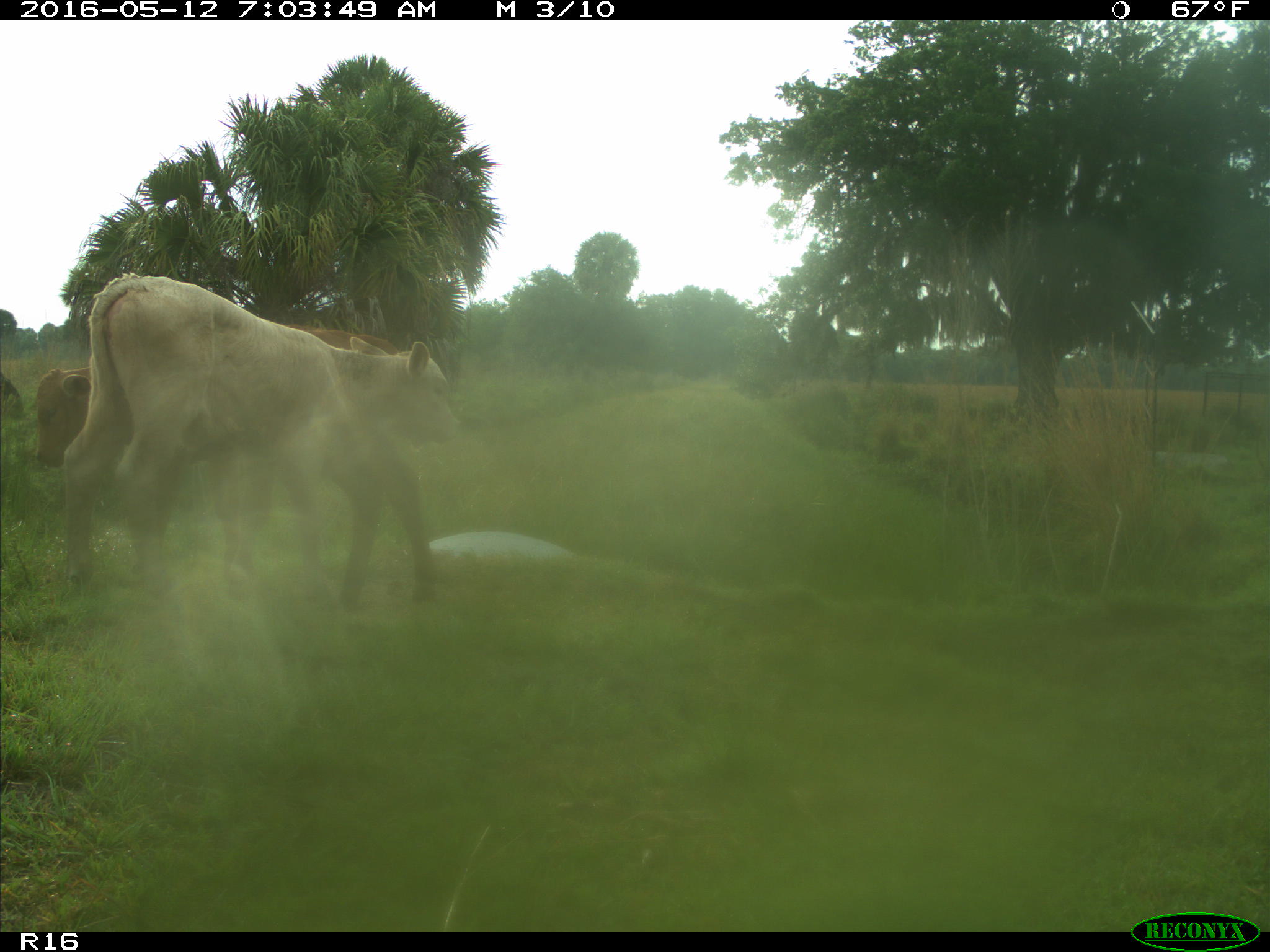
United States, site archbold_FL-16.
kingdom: Animalia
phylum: Chordata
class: Mammalia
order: Artiodactyla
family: Bovidae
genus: Bos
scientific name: Bos taurus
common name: domestic cow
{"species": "Bos taurus (domestic cow)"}